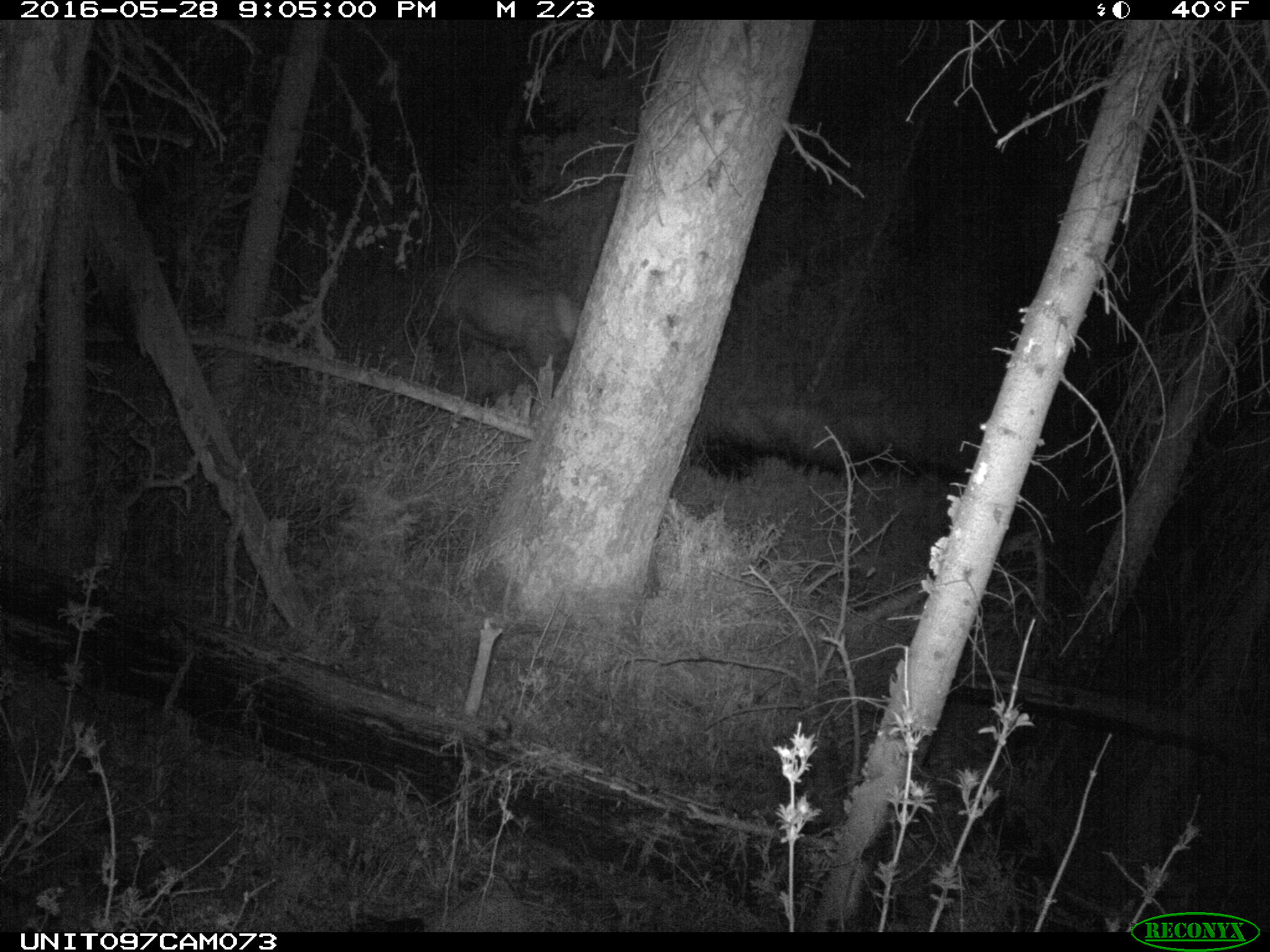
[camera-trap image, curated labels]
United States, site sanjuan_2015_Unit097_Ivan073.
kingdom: Animalia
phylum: Chordata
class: Mammalia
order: Artiodactyla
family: Cervidae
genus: Cervus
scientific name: Cervus elaphus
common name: red deer